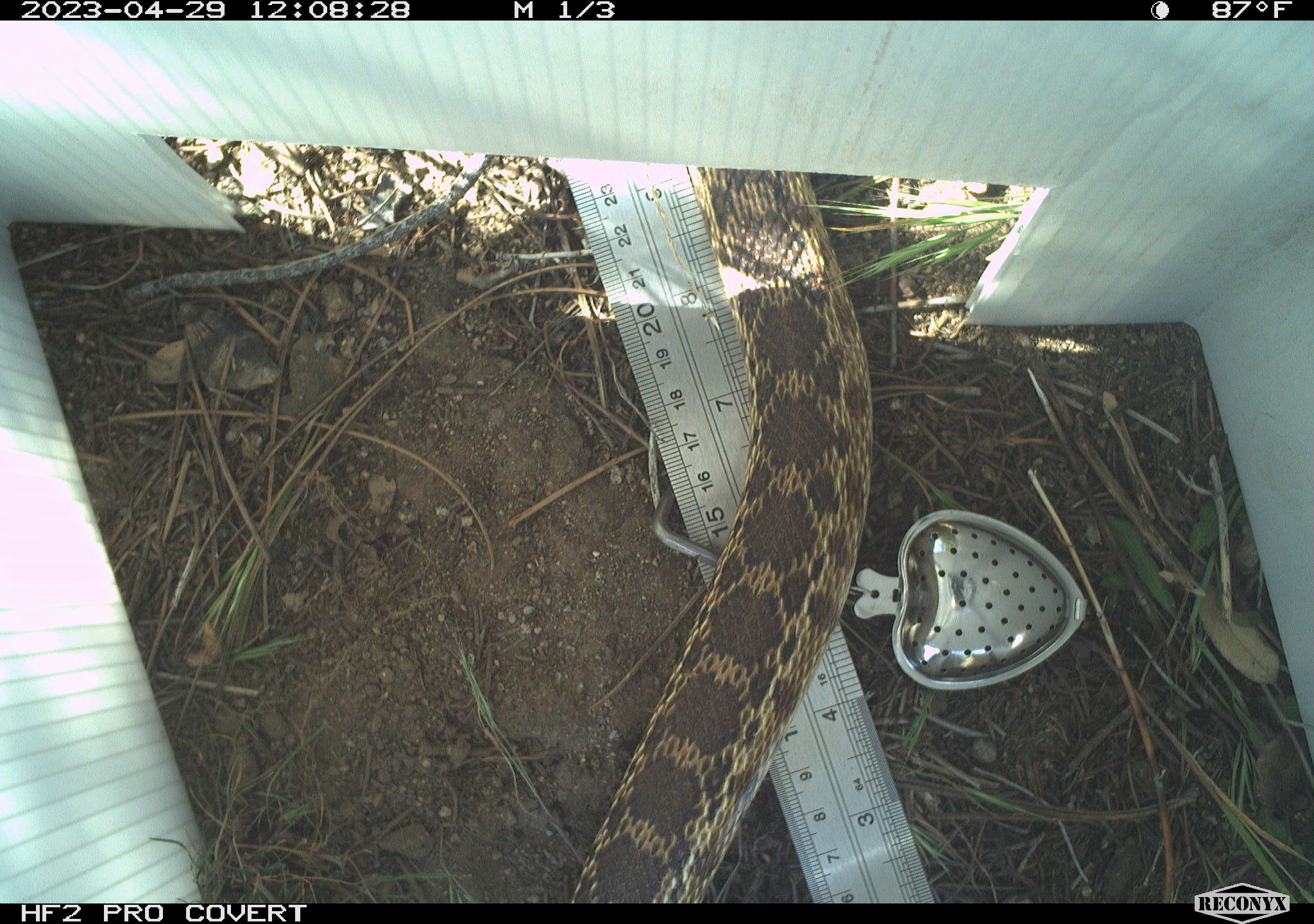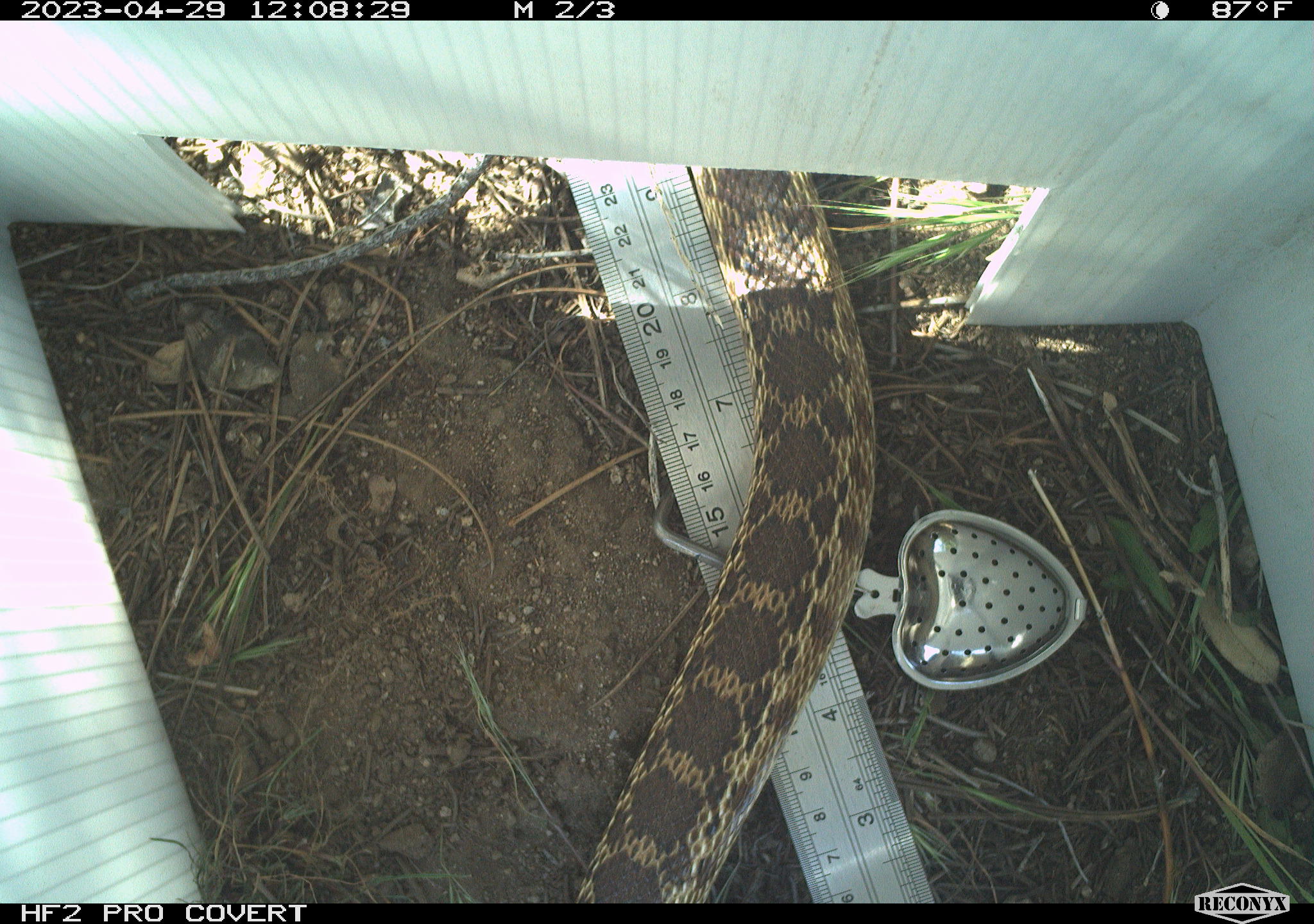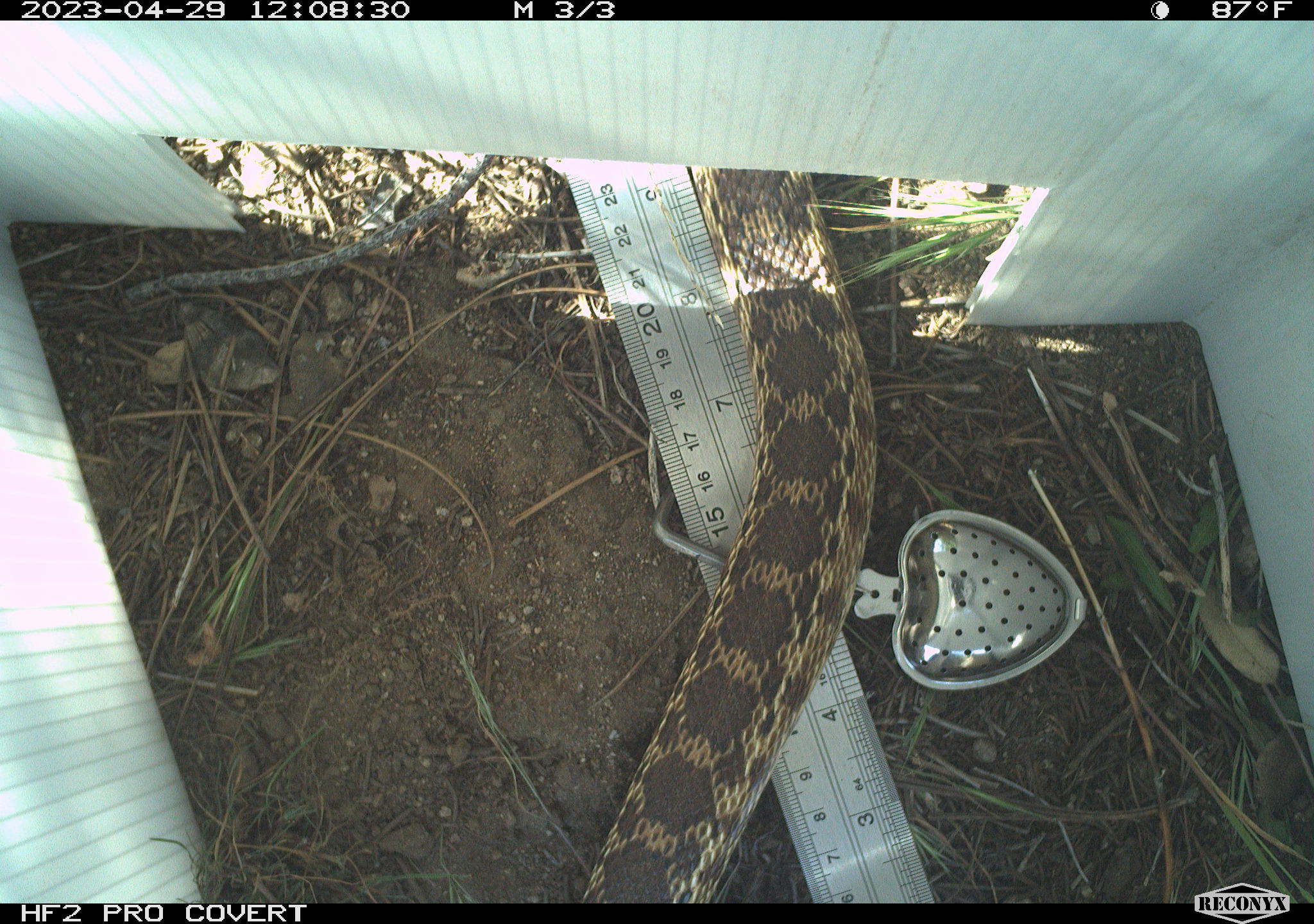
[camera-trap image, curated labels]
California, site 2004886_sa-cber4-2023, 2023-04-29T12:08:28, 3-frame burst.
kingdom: Animalia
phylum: Chordata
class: Reptilia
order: Squamata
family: Colubridae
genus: Pituophis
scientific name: Pituophis catenifer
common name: gophersnake